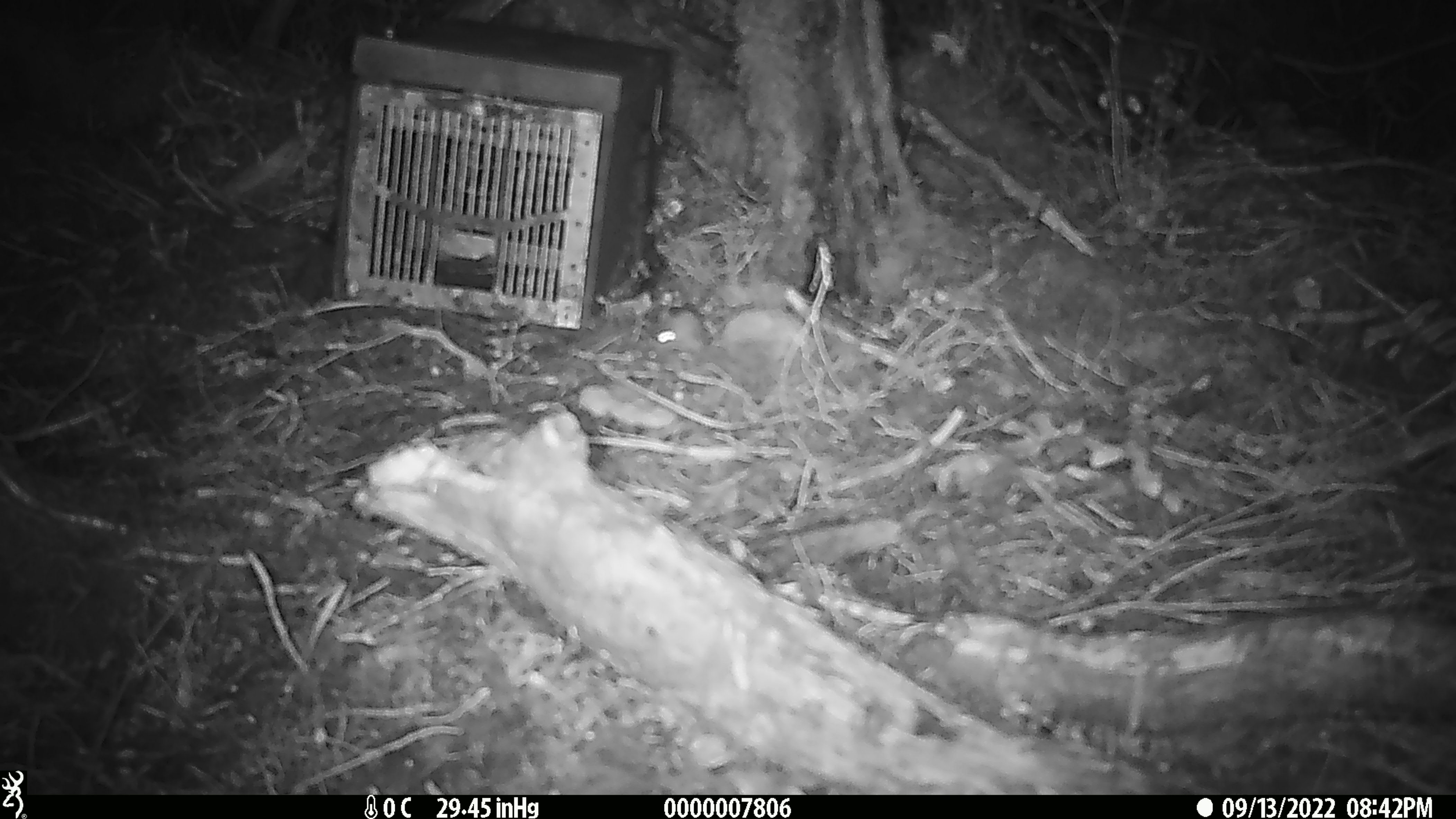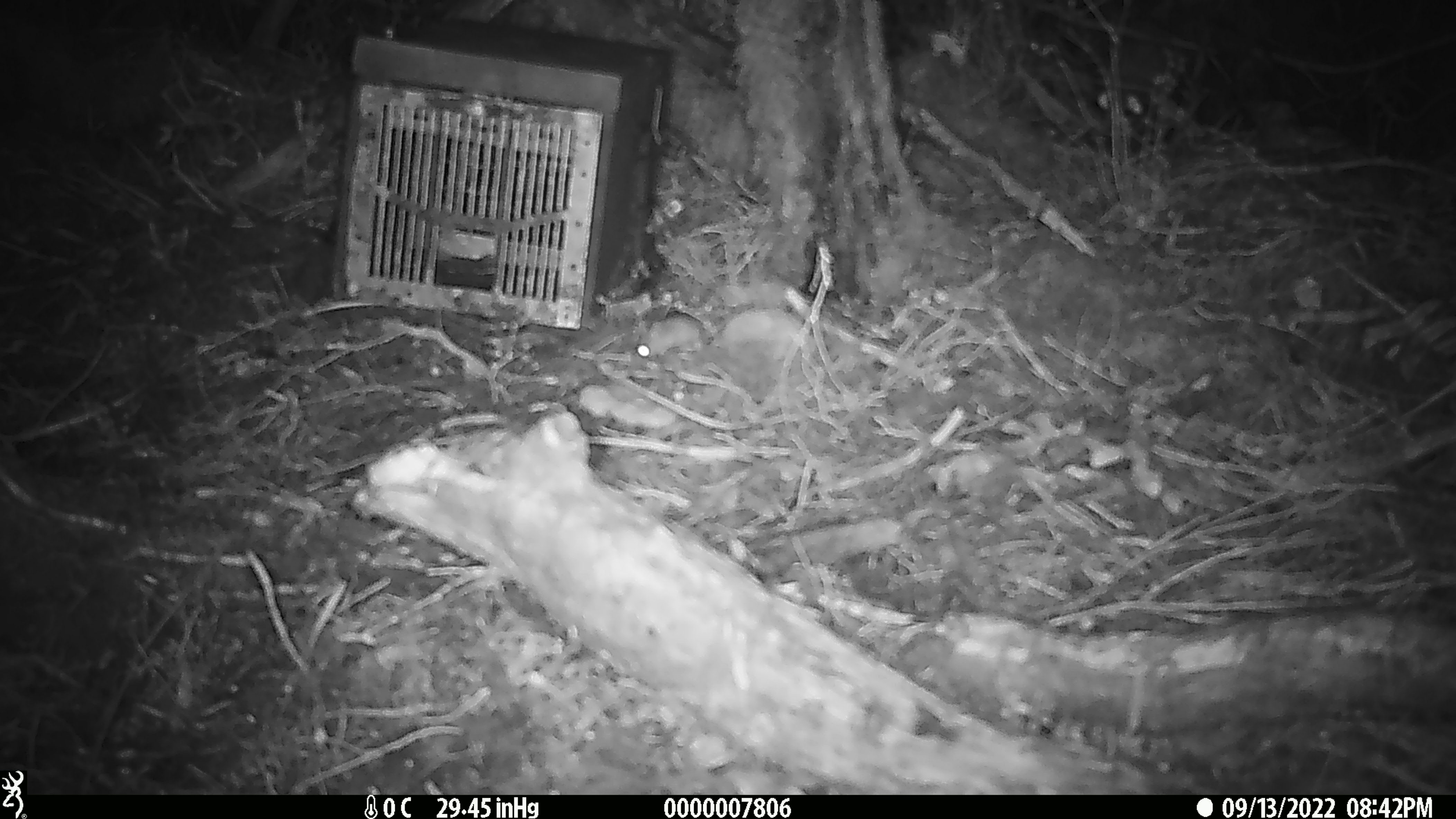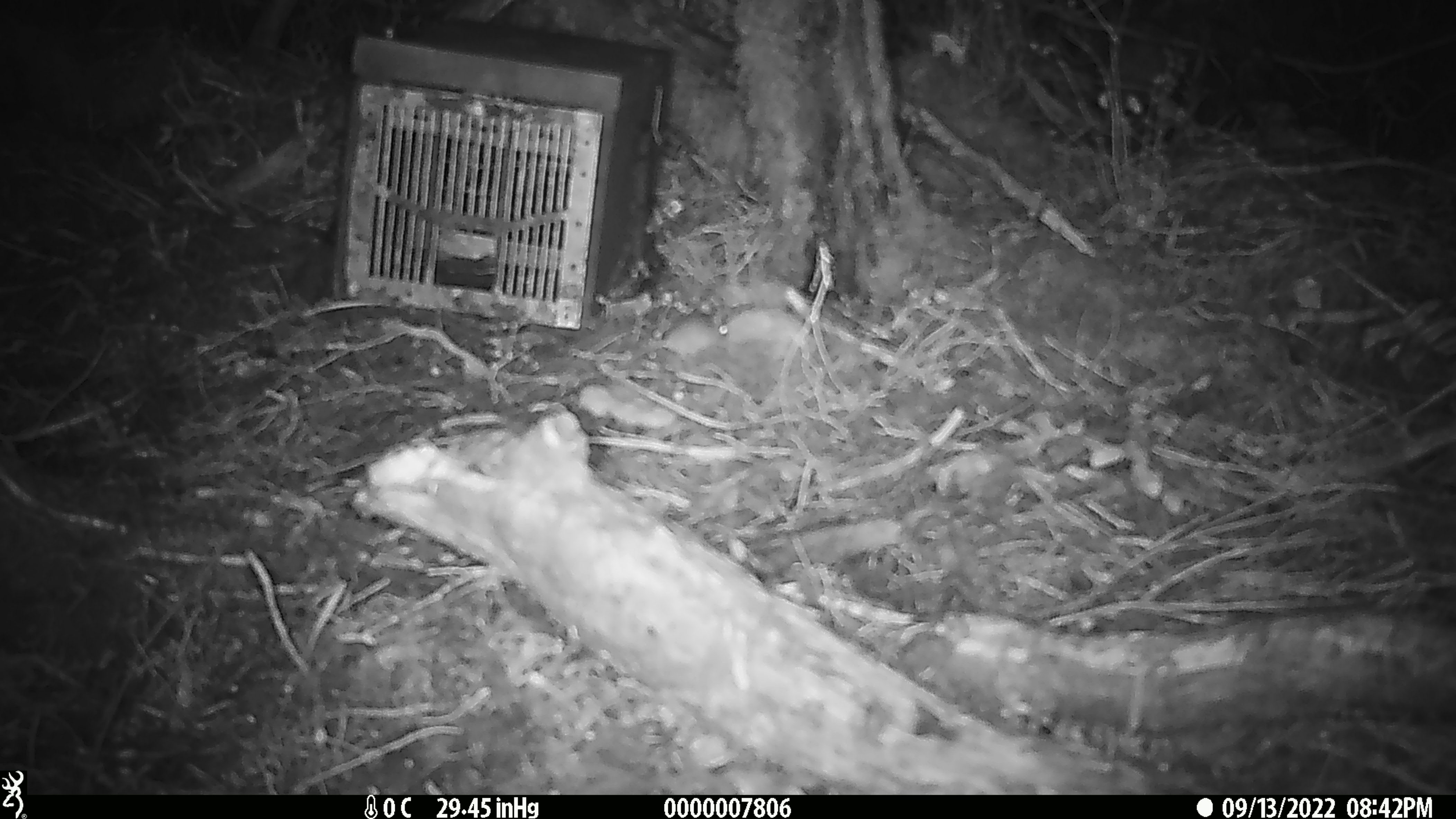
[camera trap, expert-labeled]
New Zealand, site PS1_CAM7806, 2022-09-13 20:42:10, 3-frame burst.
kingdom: Animalia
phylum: Chordata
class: Mammalia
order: Rodentia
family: Muridae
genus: Mus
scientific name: Mus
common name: mouse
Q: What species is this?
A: Mouse (Mus).